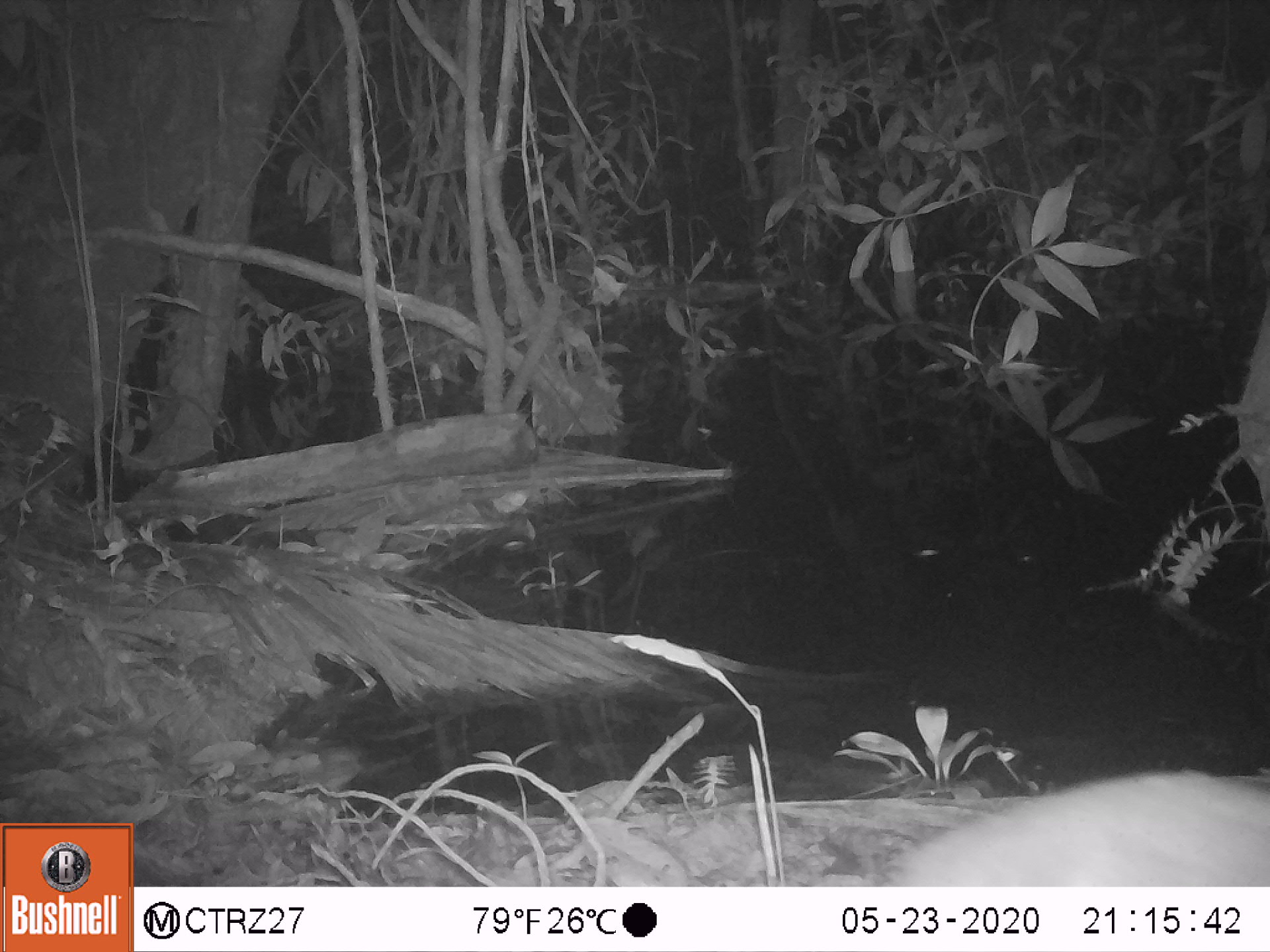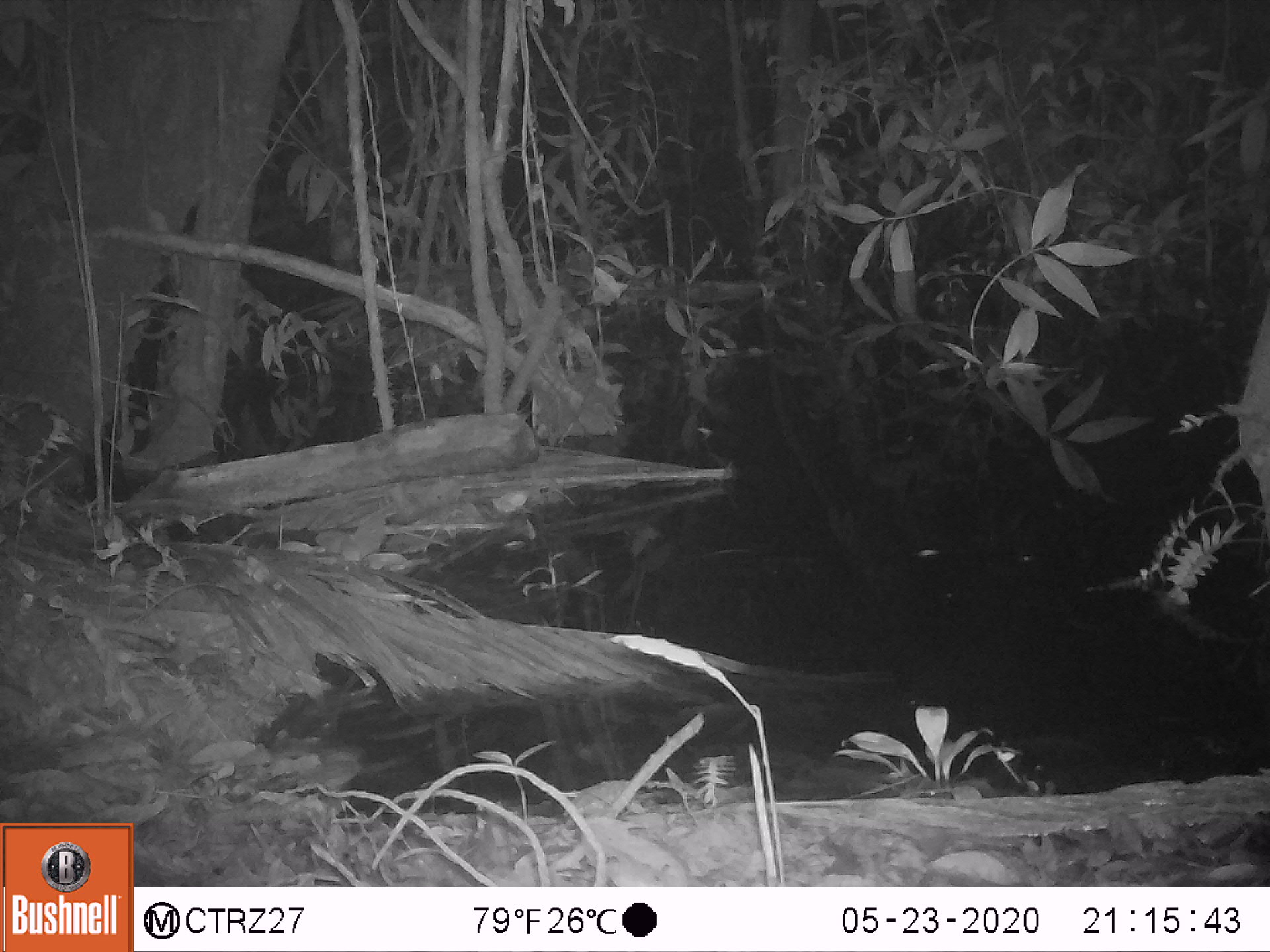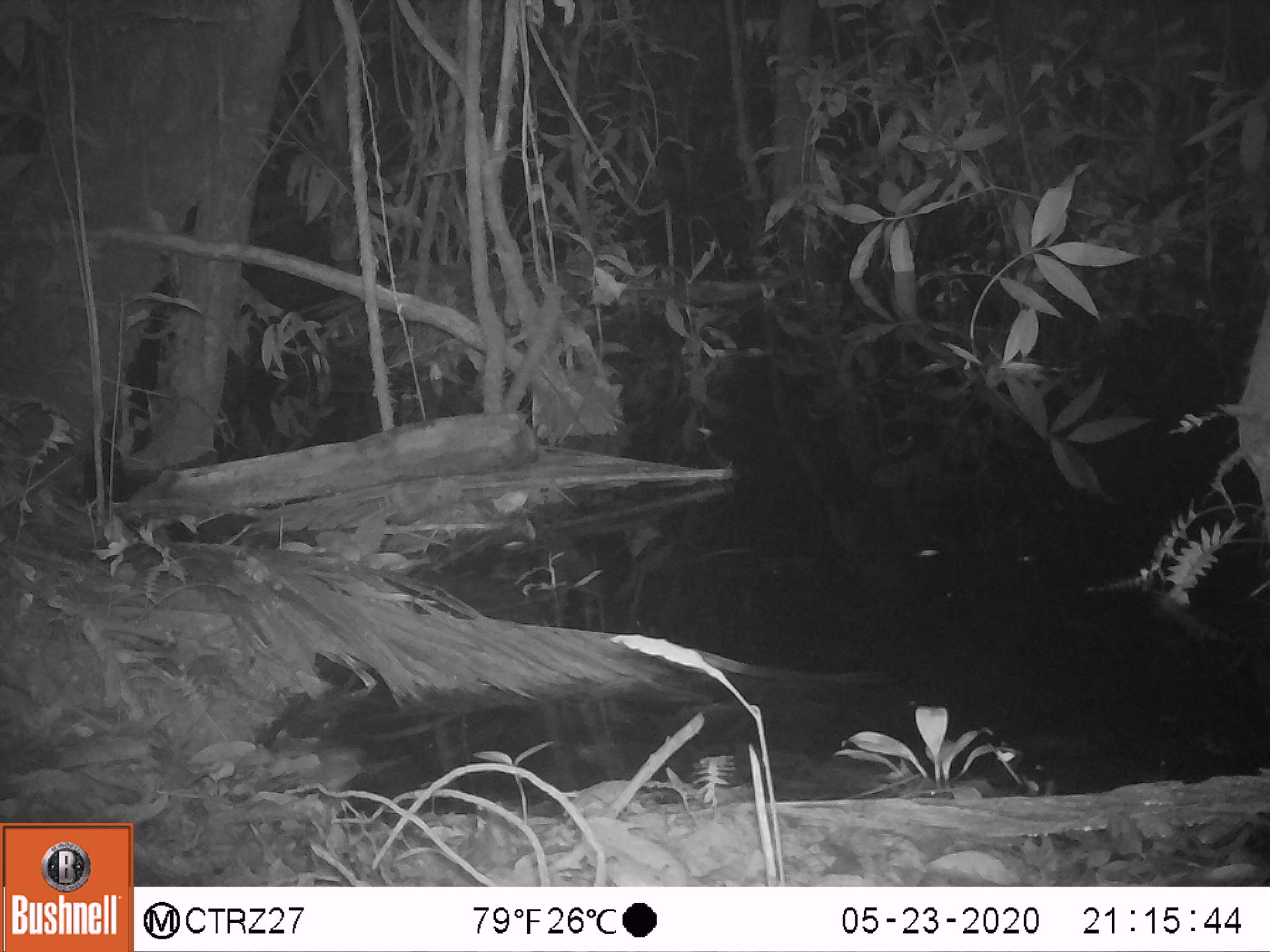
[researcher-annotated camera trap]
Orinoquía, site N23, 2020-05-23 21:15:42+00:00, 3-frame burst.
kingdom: Animalia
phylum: Chordata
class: Mammalia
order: Rodentia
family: Cuniculidae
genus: Cuniculus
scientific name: Cuniculus paca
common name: spotted paca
Spotted paca (Cuniculus paca).